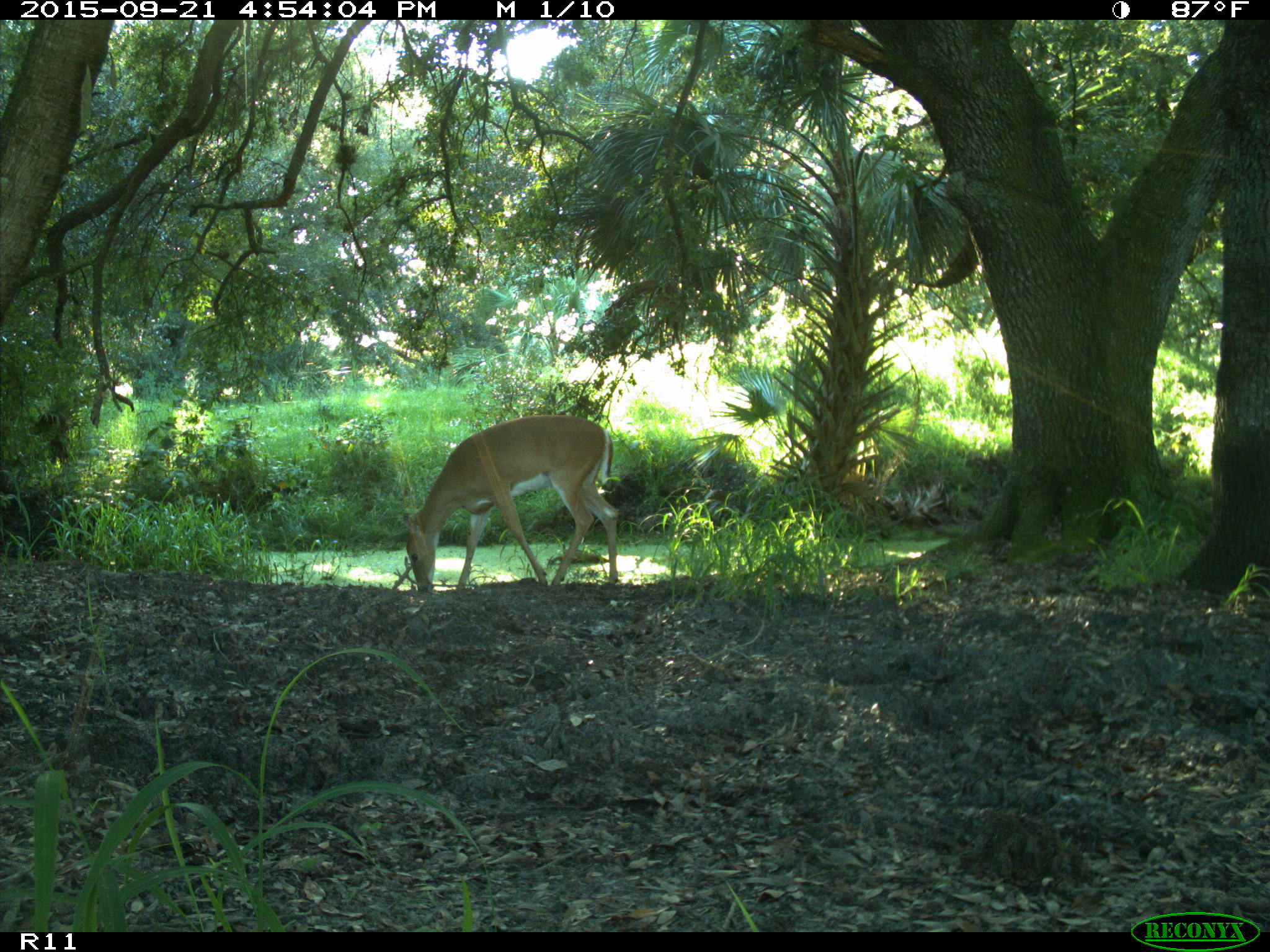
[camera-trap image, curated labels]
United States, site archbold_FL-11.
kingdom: Animalia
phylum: Chordata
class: Mammalia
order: Artiodactyla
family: Cervidae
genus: Odocoileus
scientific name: Odocoileus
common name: deer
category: unidentified deer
Unidentified deer (deer) (Odocoileus).